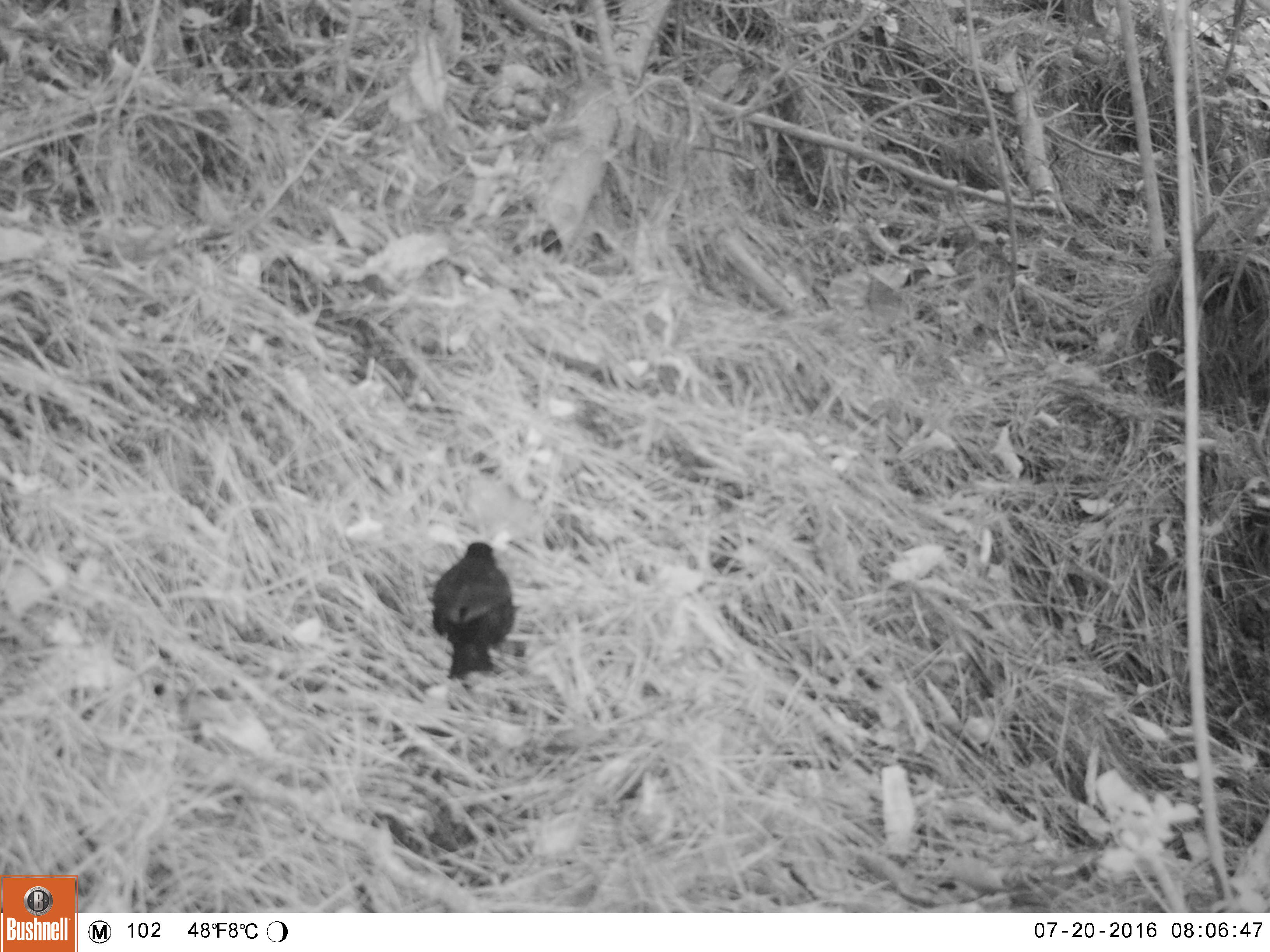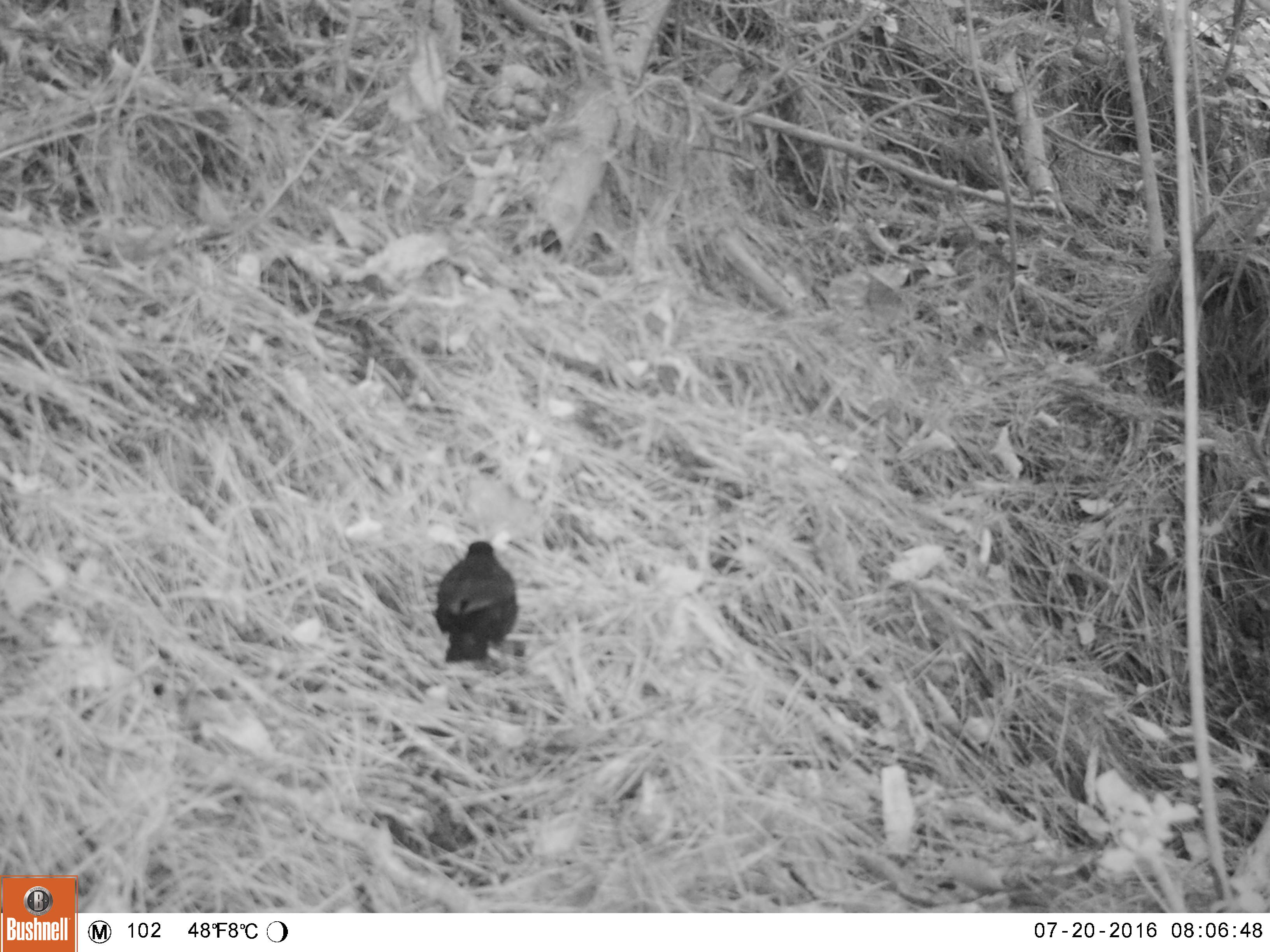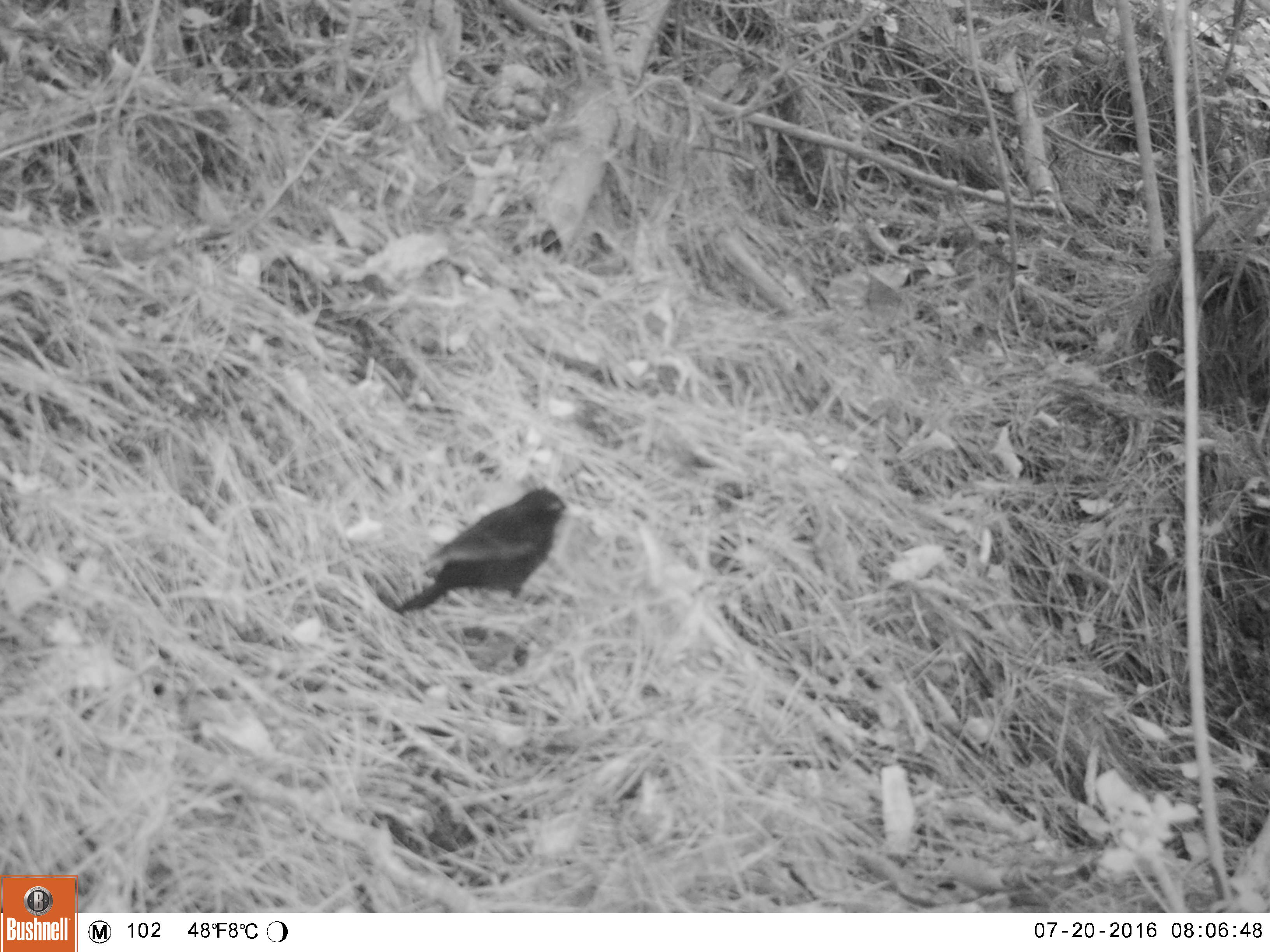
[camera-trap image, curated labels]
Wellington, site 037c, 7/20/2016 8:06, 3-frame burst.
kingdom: Animalia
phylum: Chordata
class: Aves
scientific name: Aves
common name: bird